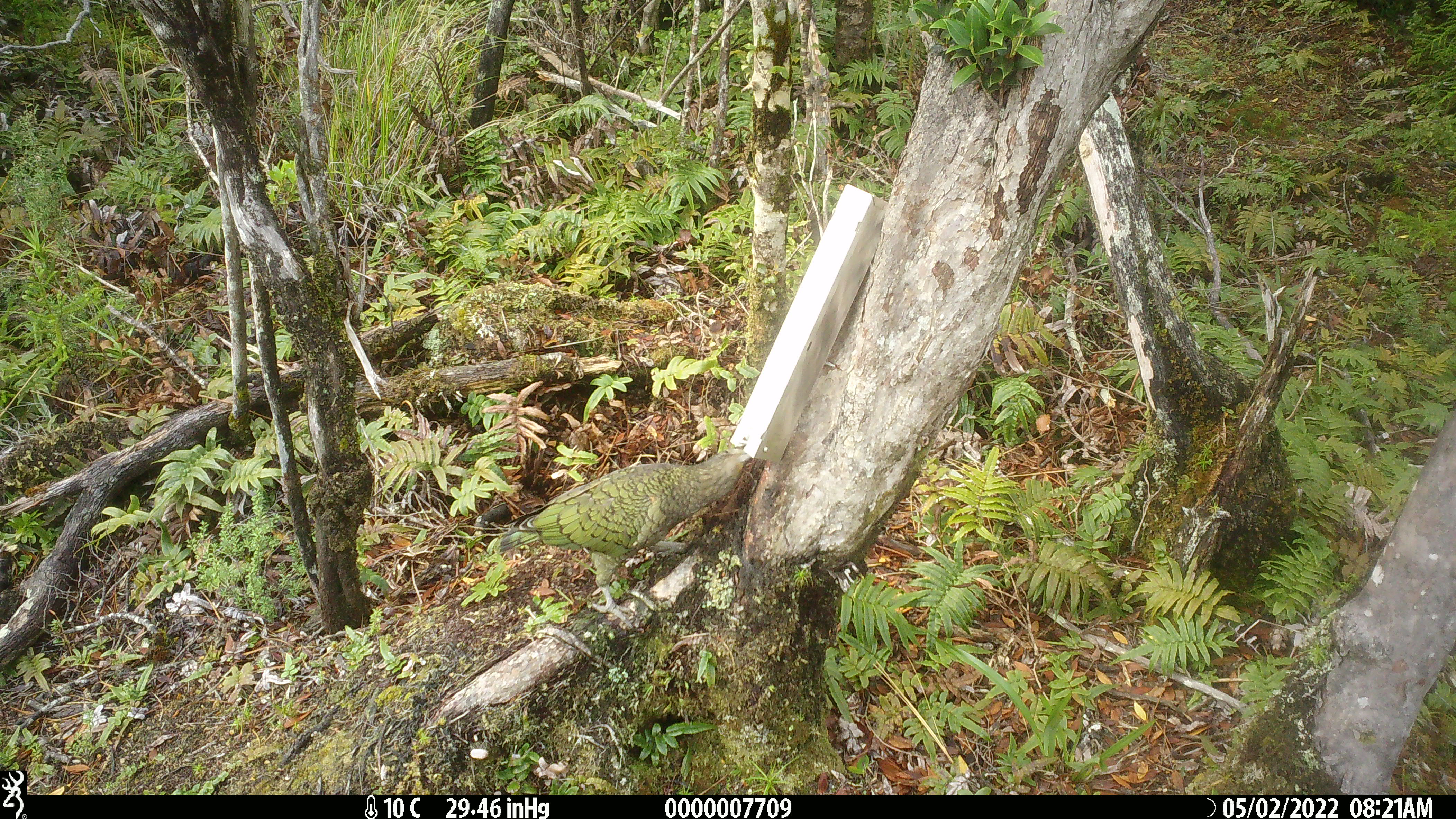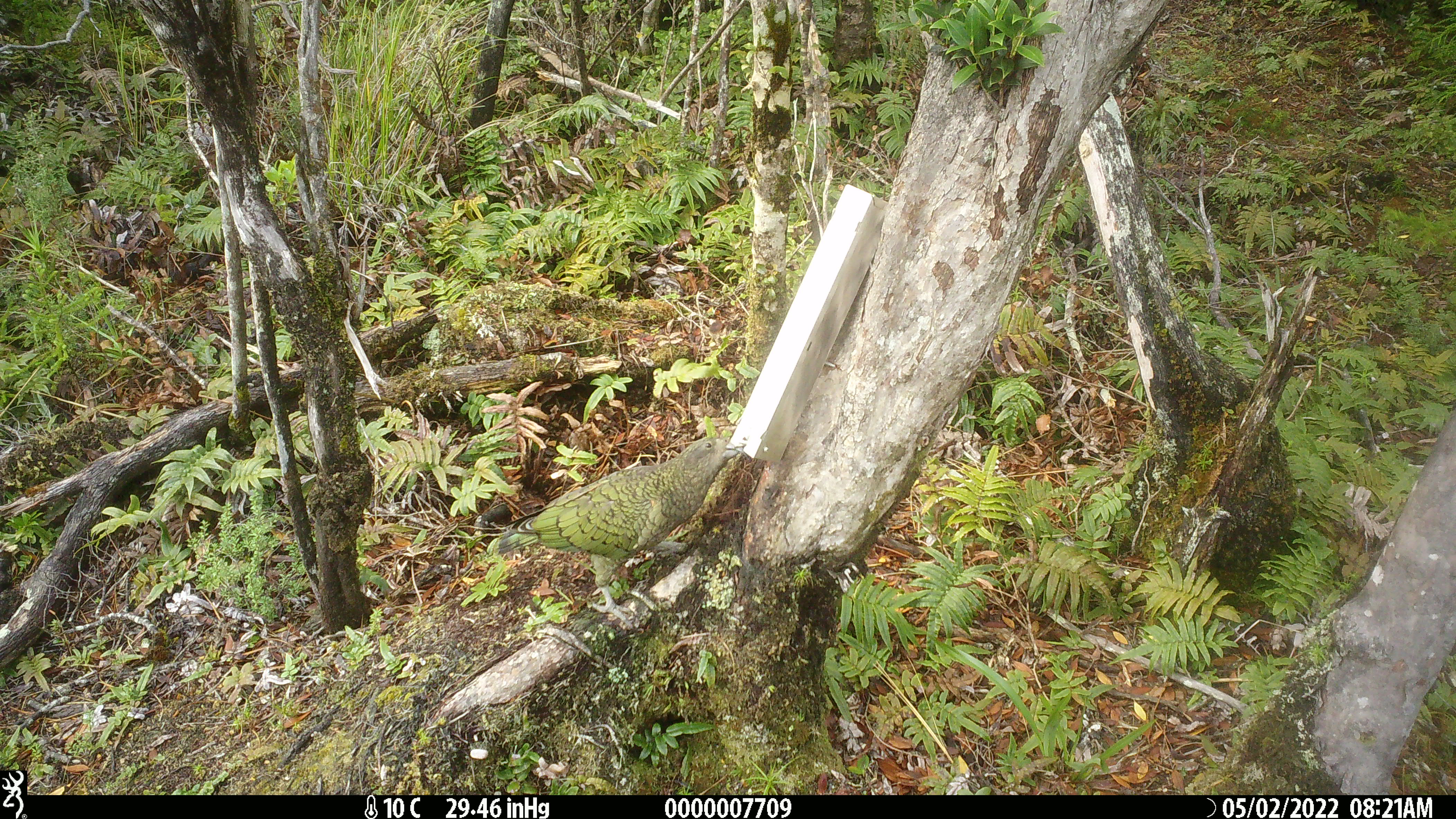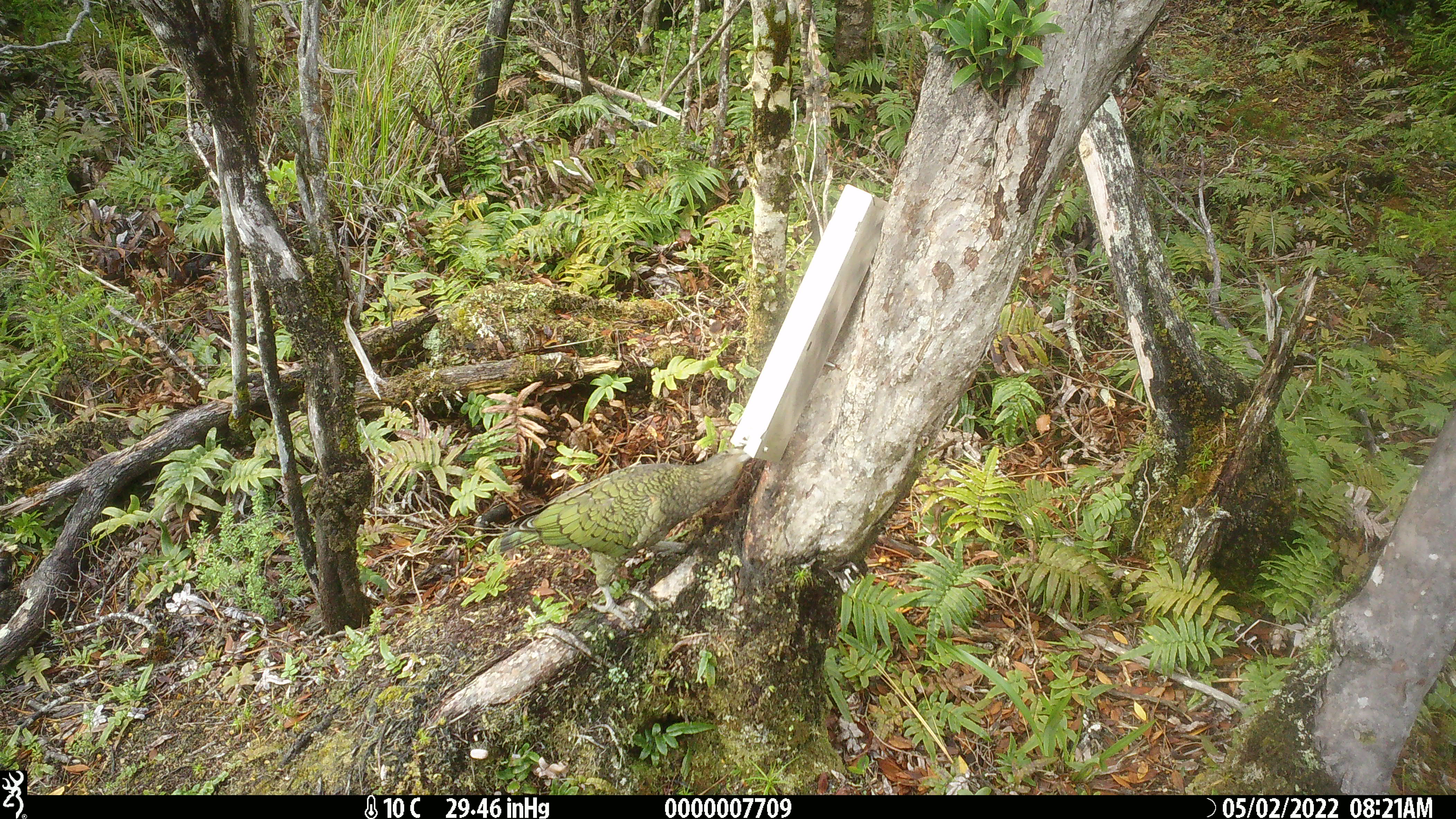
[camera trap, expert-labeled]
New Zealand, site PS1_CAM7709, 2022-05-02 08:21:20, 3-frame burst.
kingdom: Animalia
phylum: Chordata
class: Aves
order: Psittaciformes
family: Strigopidae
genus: Nestor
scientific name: Nestor notabilis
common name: kea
Kea (Nestor notabilis).